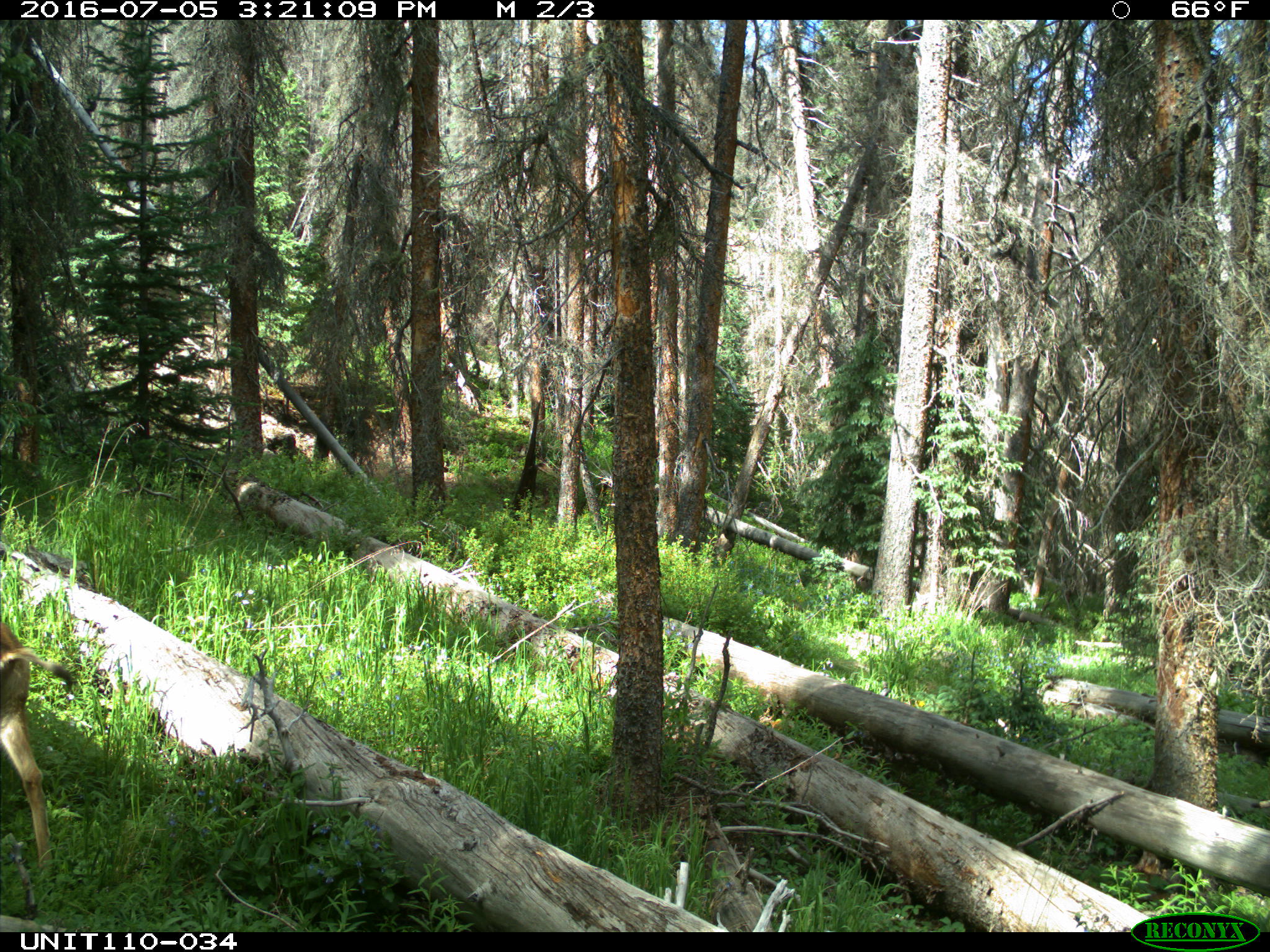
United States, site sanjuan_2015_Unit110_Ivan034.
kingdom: Animalia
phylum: Chordata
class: Mammalia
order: Artiodactyla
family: Cervidae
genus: Odocoileus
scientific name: Odocoileus hemionus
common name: mule deer